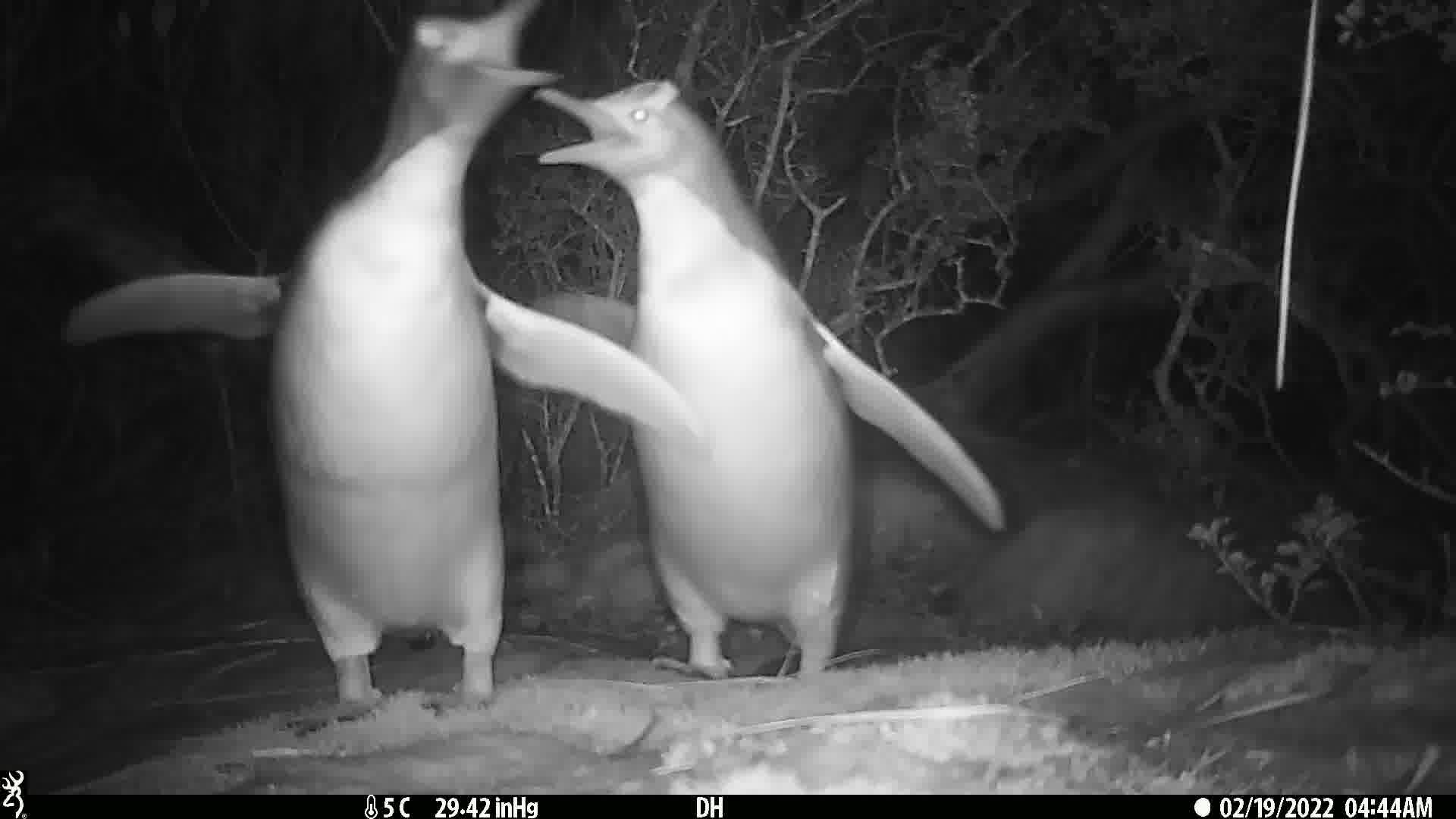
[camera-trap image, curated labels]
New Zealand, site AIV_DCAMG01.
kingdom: Animalia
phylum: Chordata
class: Aves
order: Sphenisciformes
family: Spheniscidae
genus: Megadyptes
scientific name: Megadyptes antipodes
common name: yellow-eyed penguin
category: yellow eyed penguin